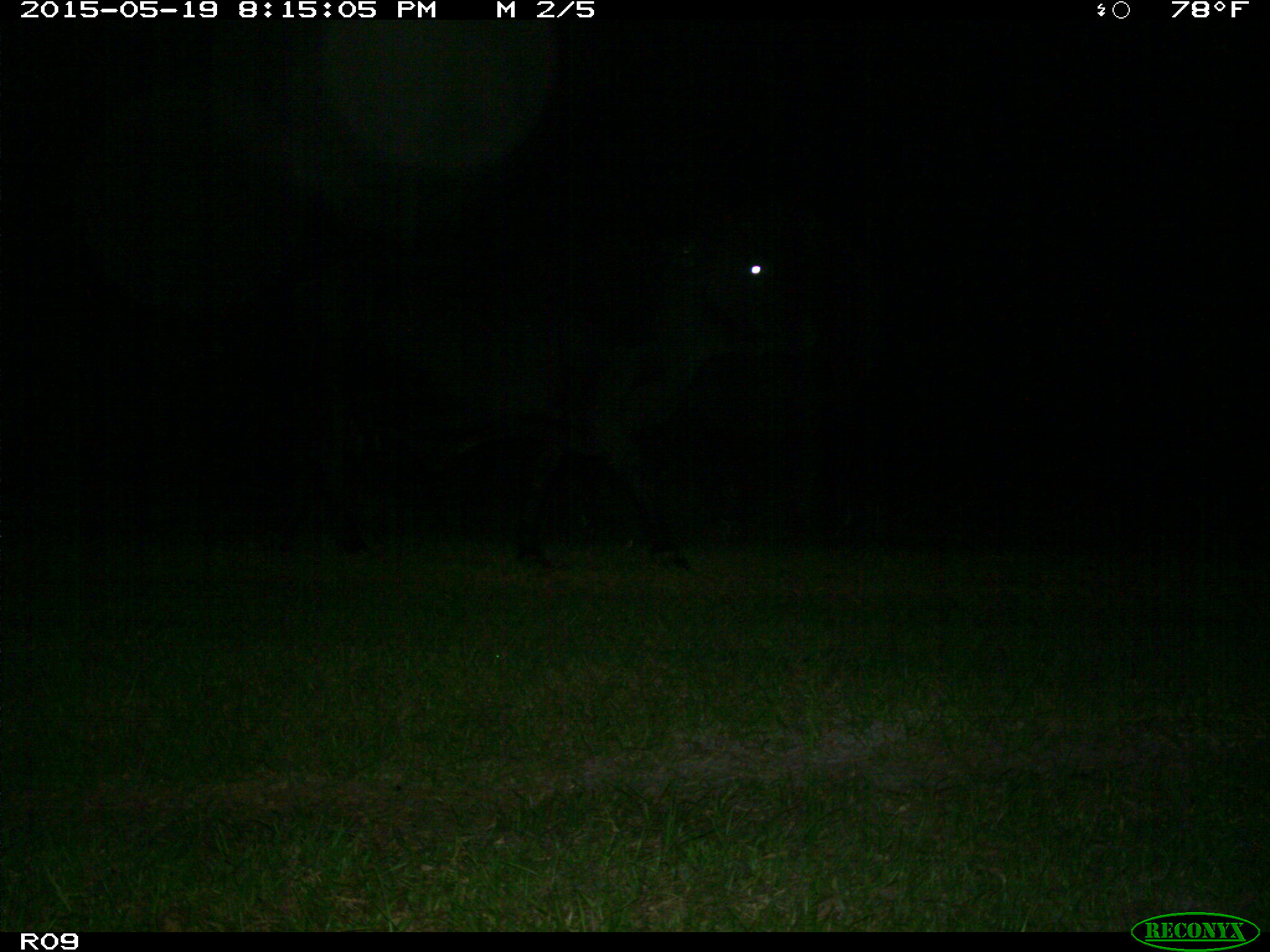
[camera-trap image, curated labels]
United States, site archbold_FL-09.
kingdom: Animalia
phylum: Chordata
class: Mammalia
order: Artiodactyla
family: Bovidae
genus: Bos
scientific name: Bos taurus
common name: domestic cow